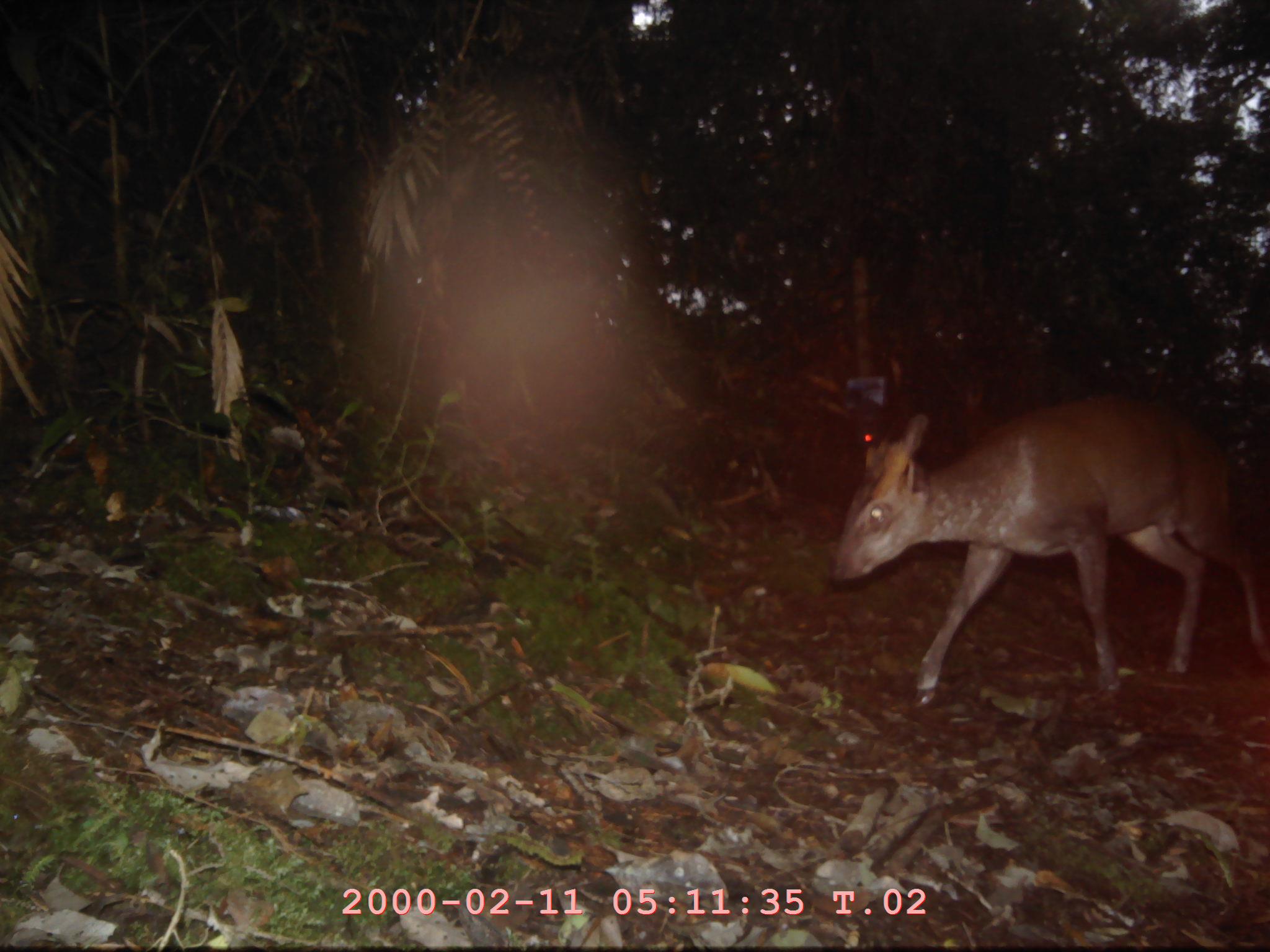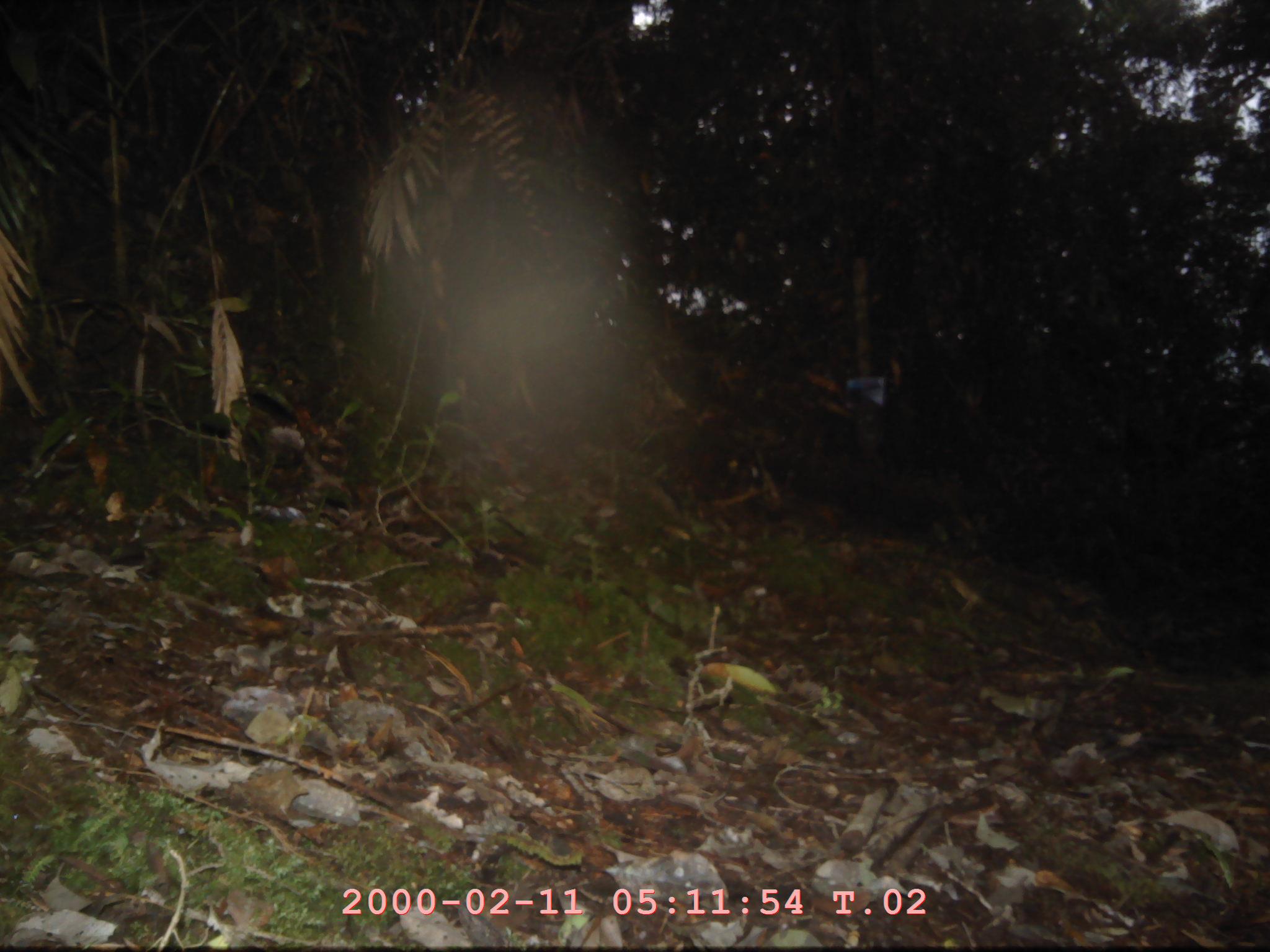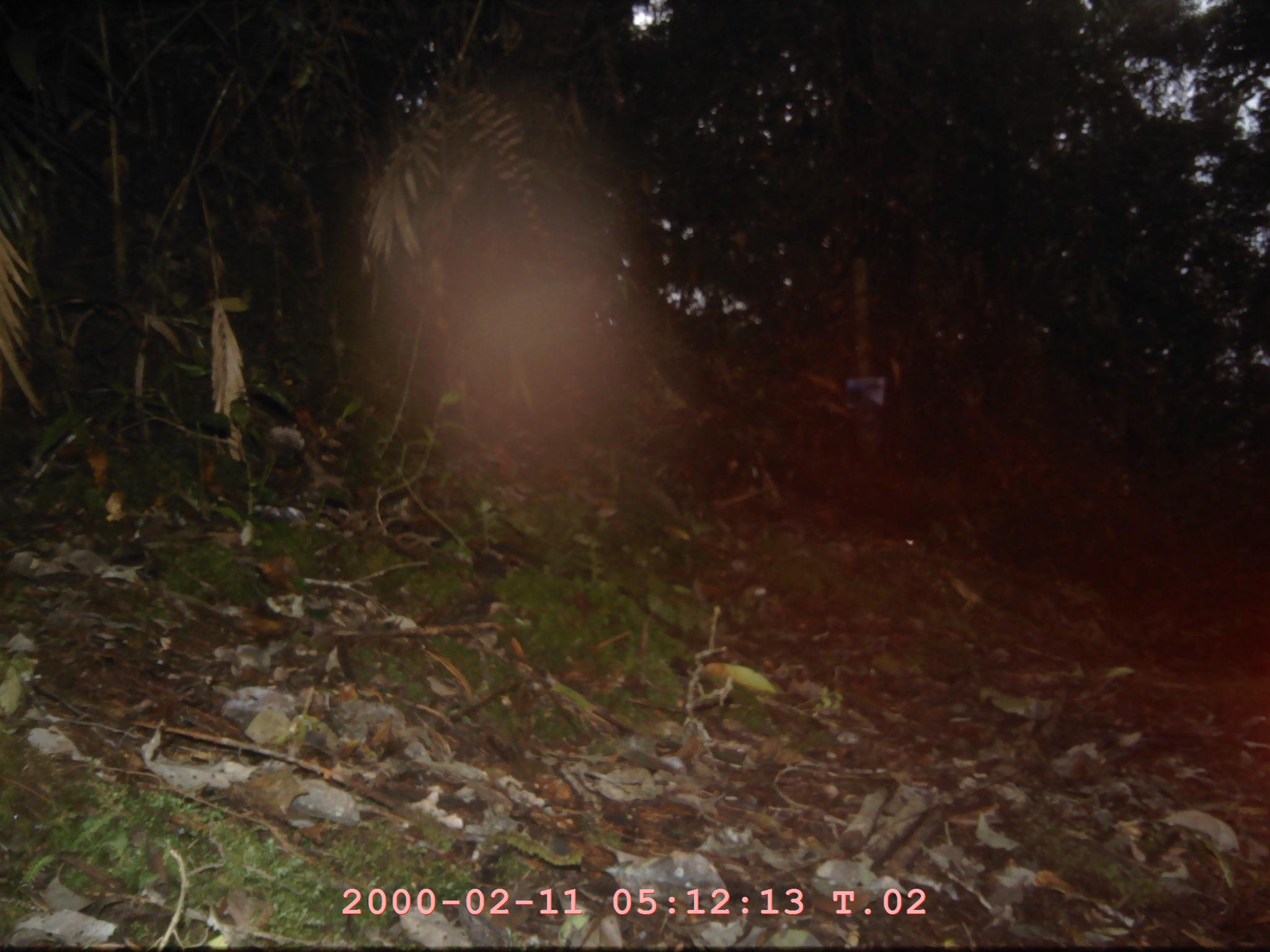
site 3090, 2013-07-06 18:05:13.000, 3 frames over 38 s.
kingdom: Animalia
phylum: Chordata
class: Mammalia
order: Artiodactyla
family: Cervidae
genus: Muntiacus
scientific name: Muntiacus muntjak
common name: southern red muntjac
Muntiacus muntjak (southern red muntjac), count 1.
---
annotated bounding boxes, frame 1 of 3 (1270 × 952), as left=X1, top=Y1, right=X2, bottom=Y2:
muntiacus muntjak: left=833, top=395, right=1270, bottom=707